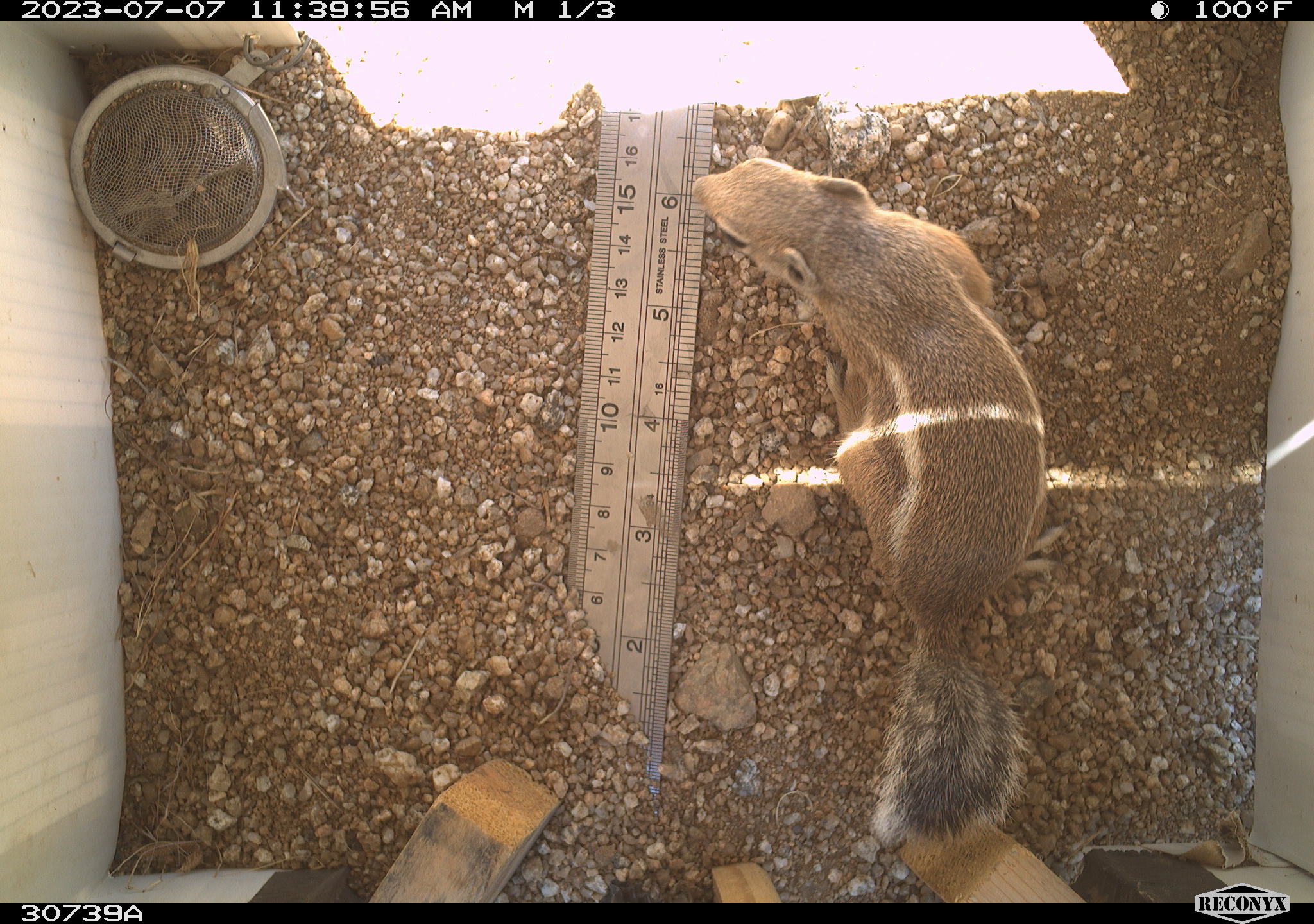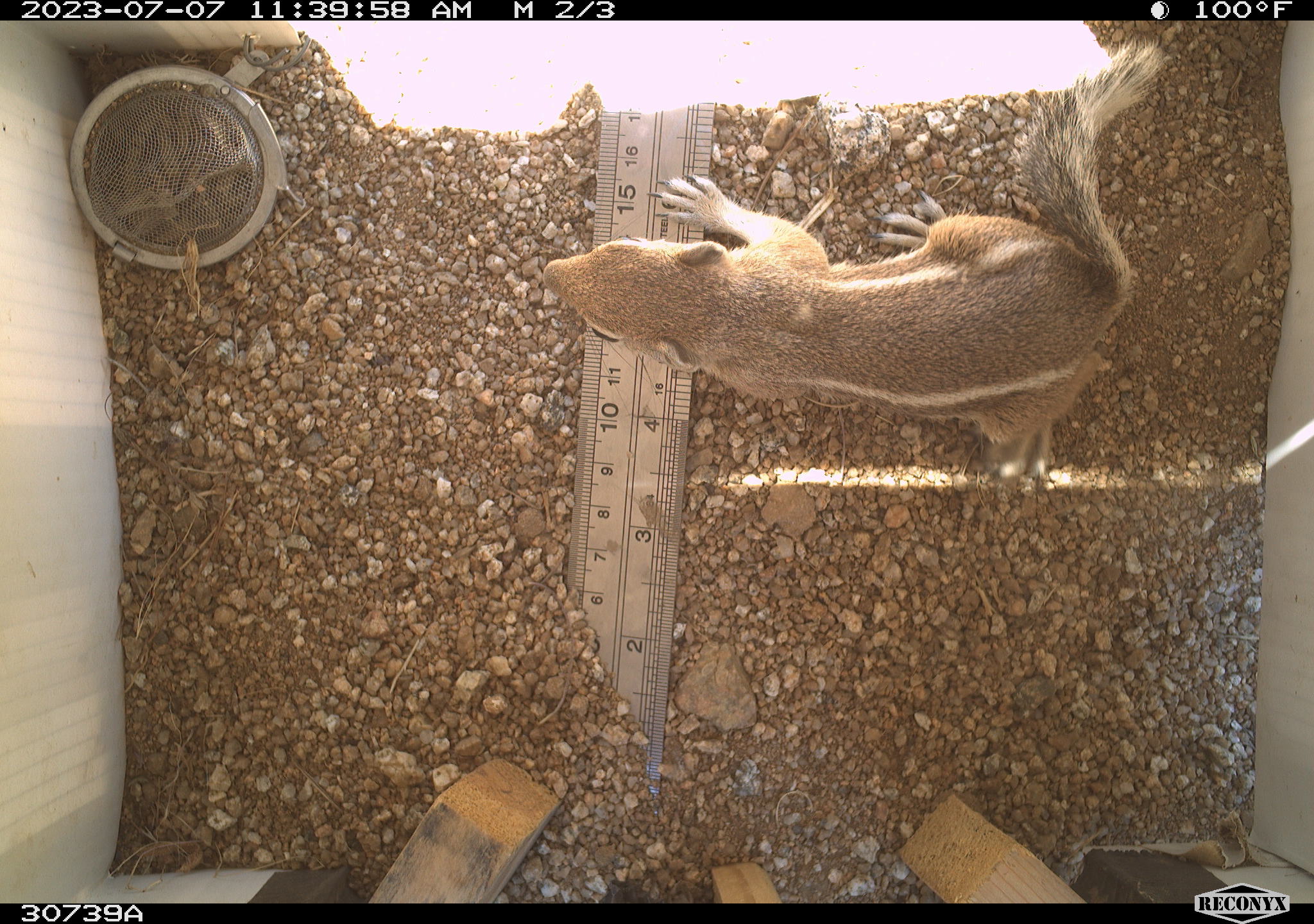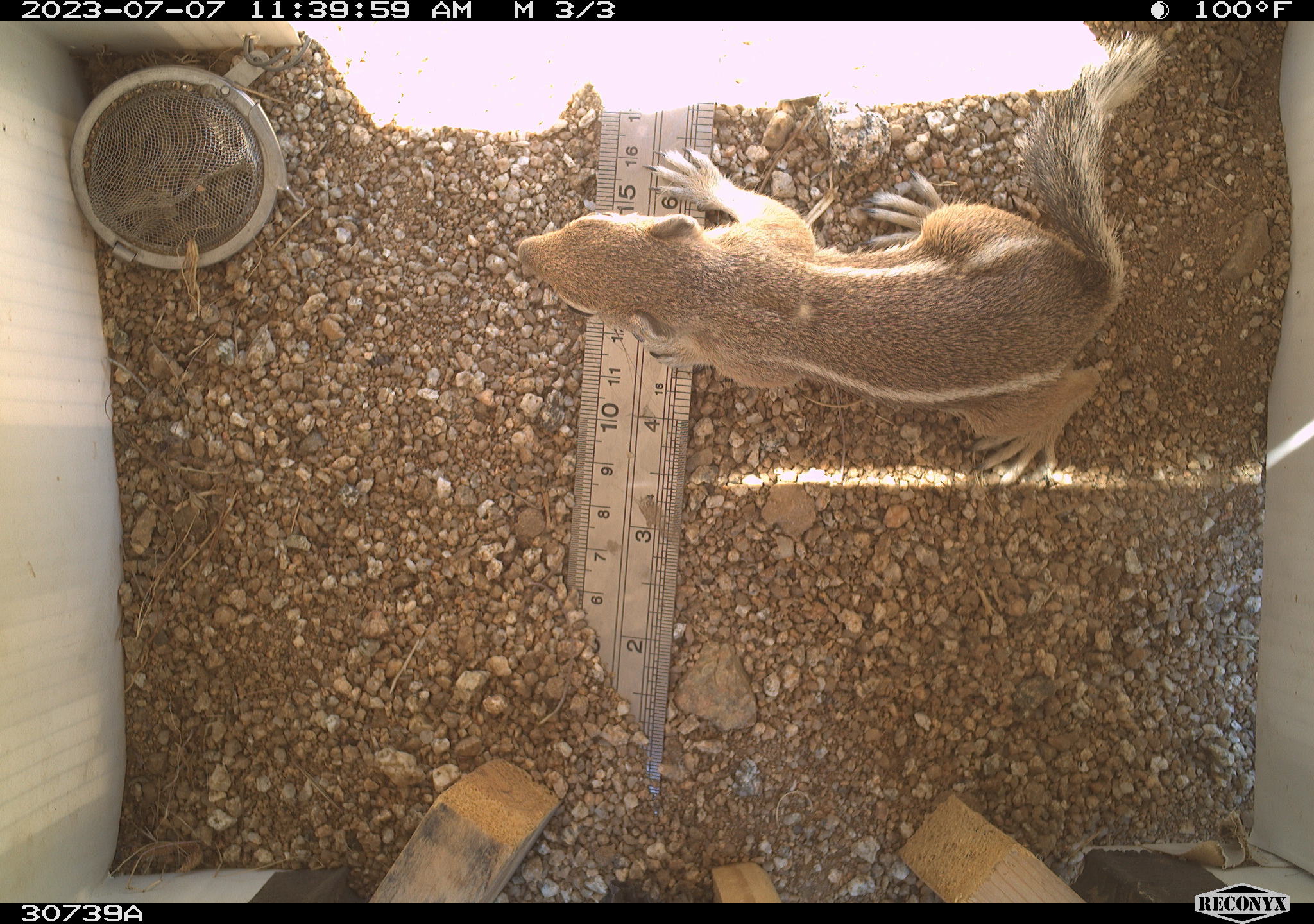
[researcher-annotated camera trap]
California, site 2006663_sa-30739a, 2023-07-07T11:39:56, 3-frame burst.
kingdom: Animalia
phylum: Chordata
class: Mammalia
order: Rodentia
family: Sciuridae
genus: Ammospermophilus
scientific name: Ammospermophilus leucurus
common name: white-tailed antelope squirrel